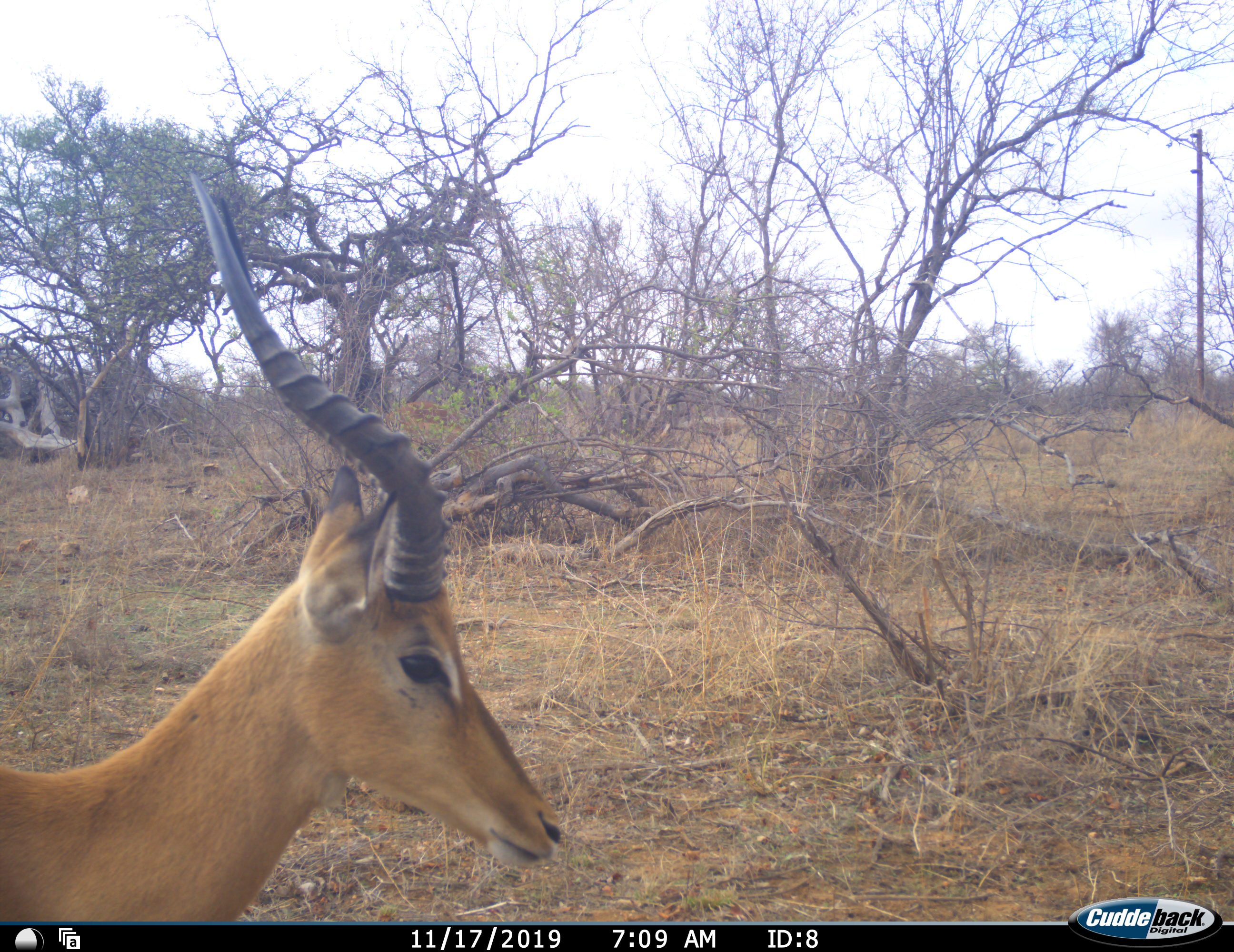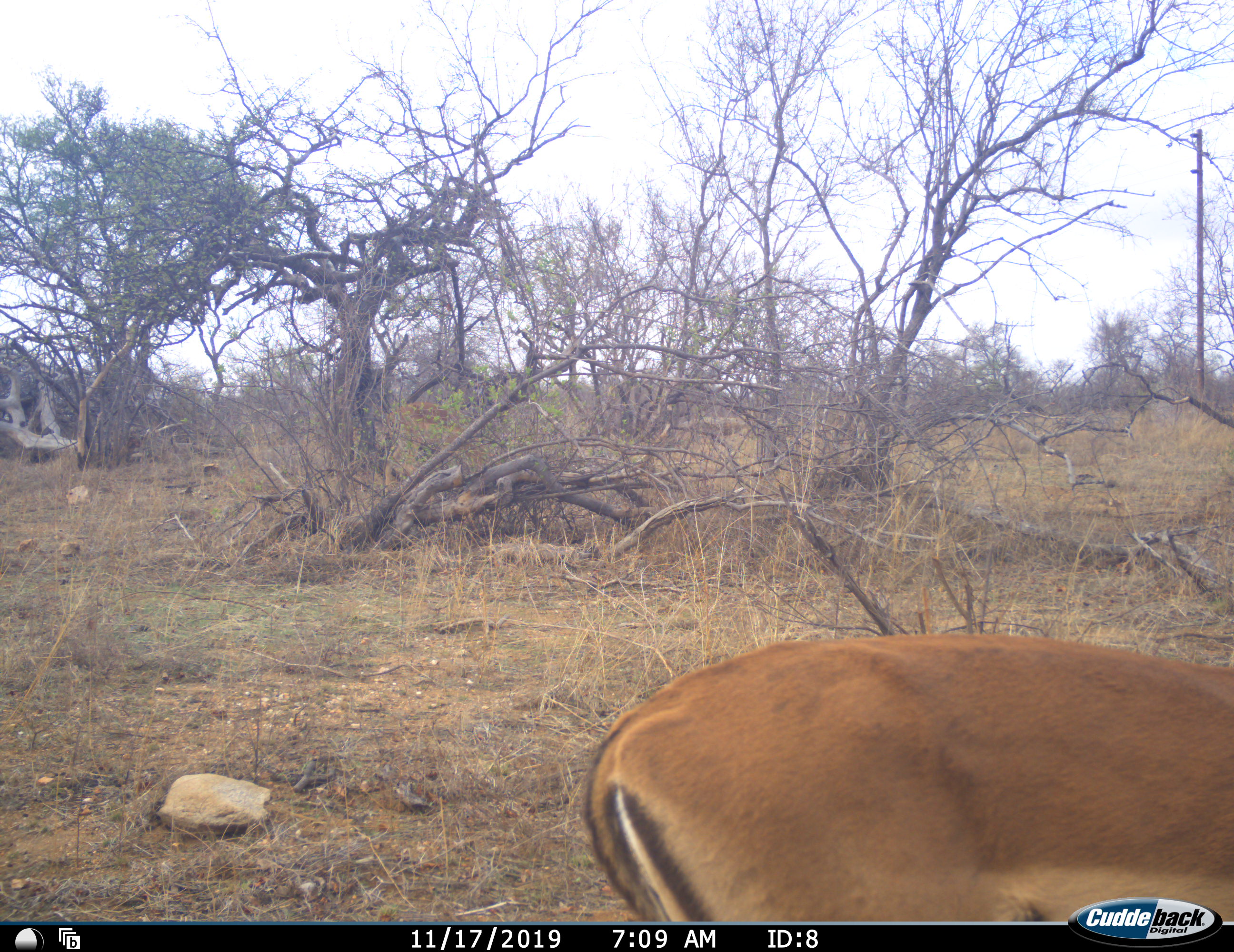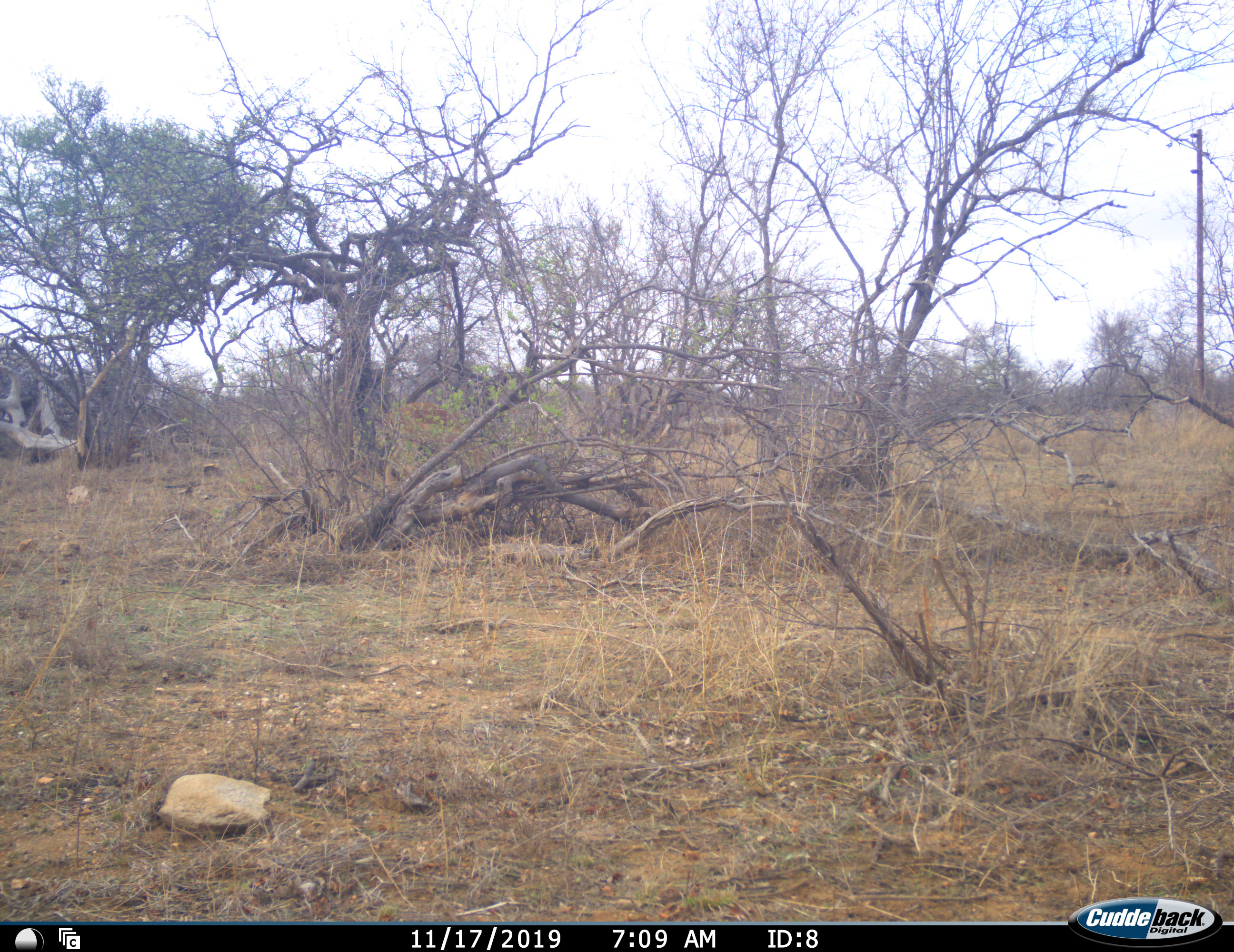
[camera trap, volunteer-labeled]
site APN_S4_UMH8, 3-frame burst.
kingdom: Animalia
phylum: Chordata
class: Mammalia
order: Artiodactyla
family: Bovidae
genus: Aepyceros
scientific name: Aepyceros melampus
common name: impala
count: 1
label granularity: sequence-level